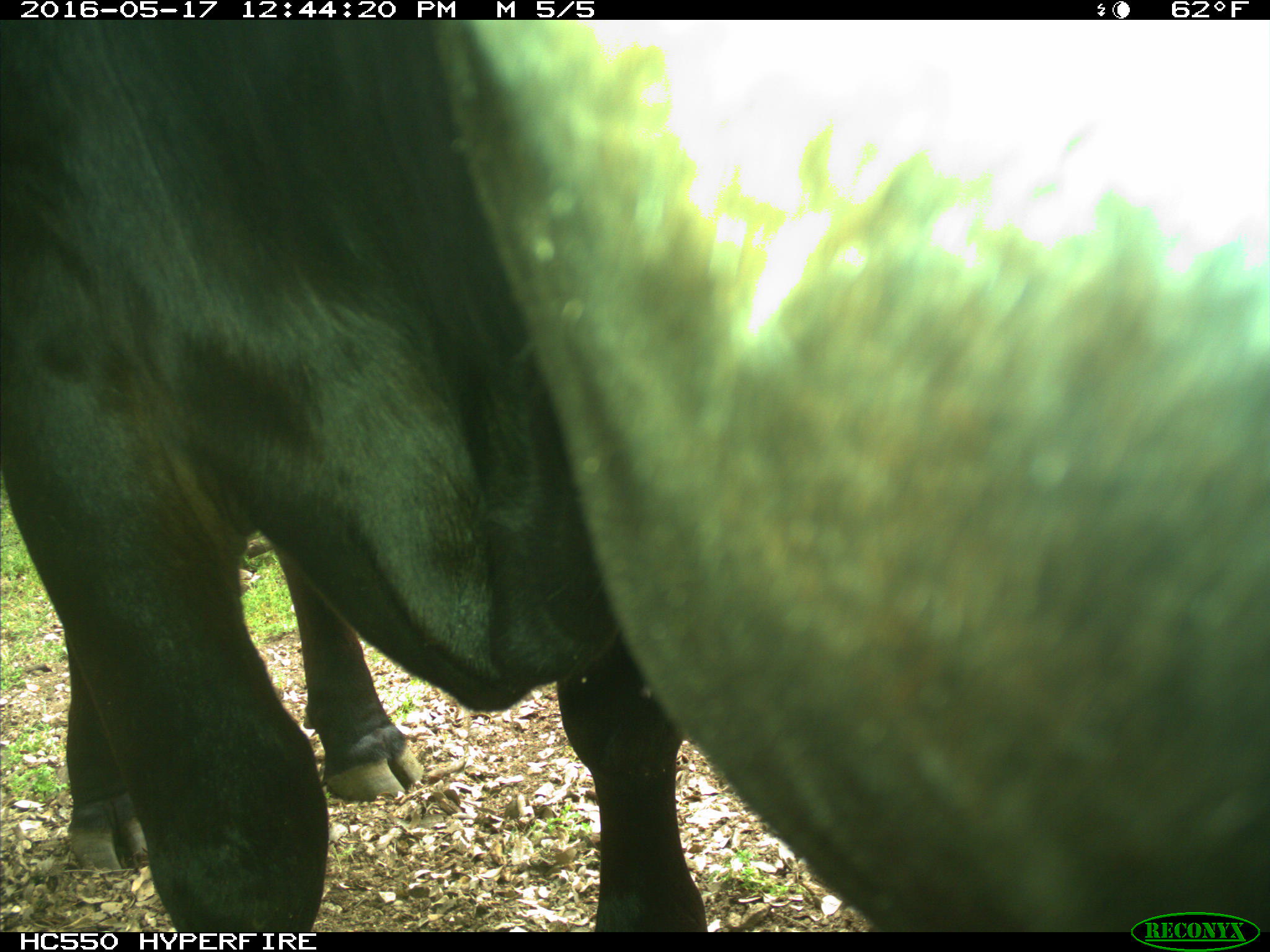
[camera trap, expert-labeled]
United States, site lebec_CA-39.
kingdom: Animalia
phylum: Chordata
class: Mammalia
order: Artiodactyla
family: Bovidae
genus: Bos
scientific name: Bos taurus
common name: domestic cow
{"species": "Bos taurus (domestic cow)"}